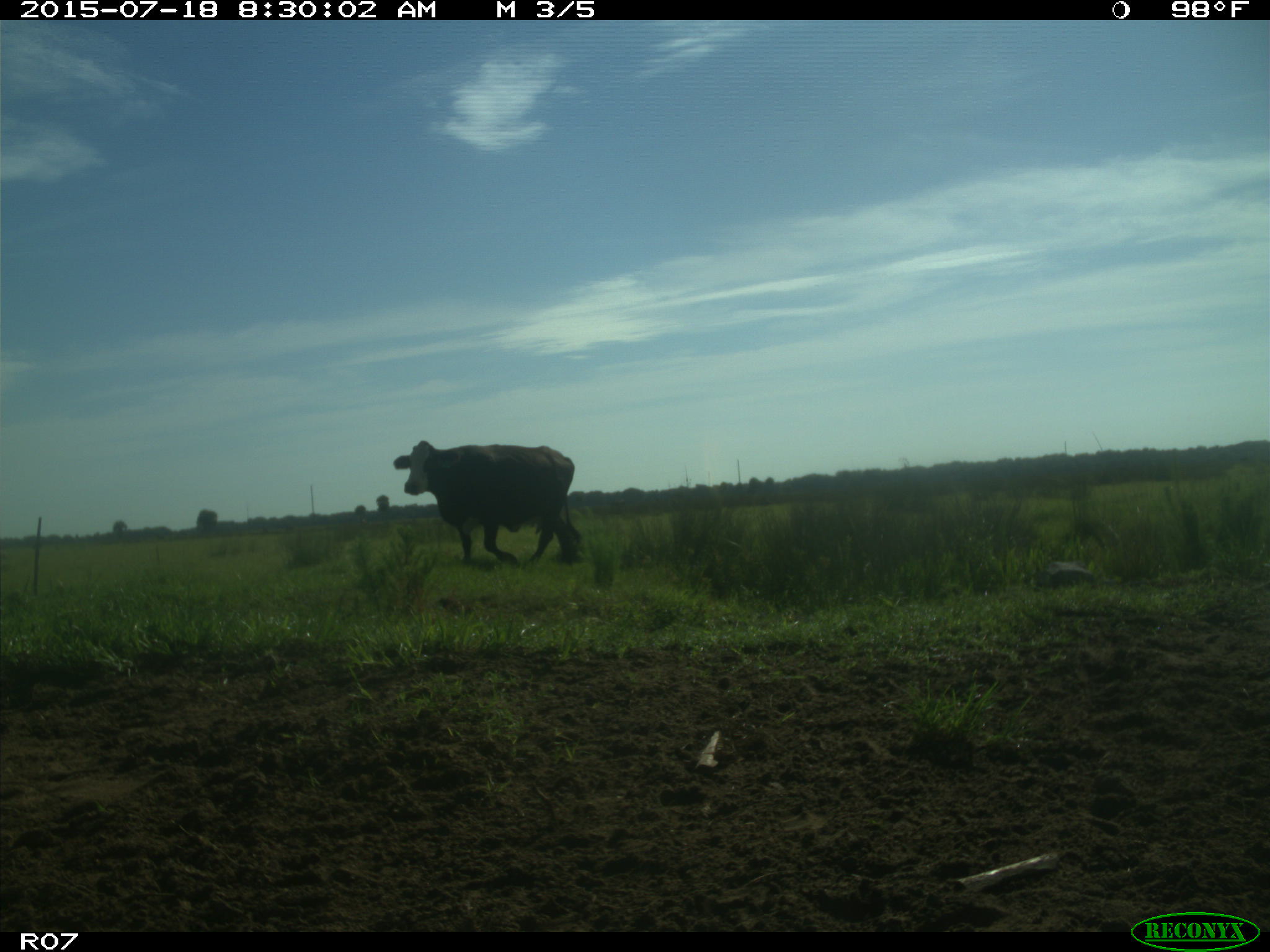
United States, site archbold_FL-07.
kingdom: Animalia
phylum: Chordata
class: Mammalia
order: Artiodactyla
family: Bovidae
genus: Bos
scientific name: Bos taurus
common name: domestic cow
Bos taurus (domestic cow).